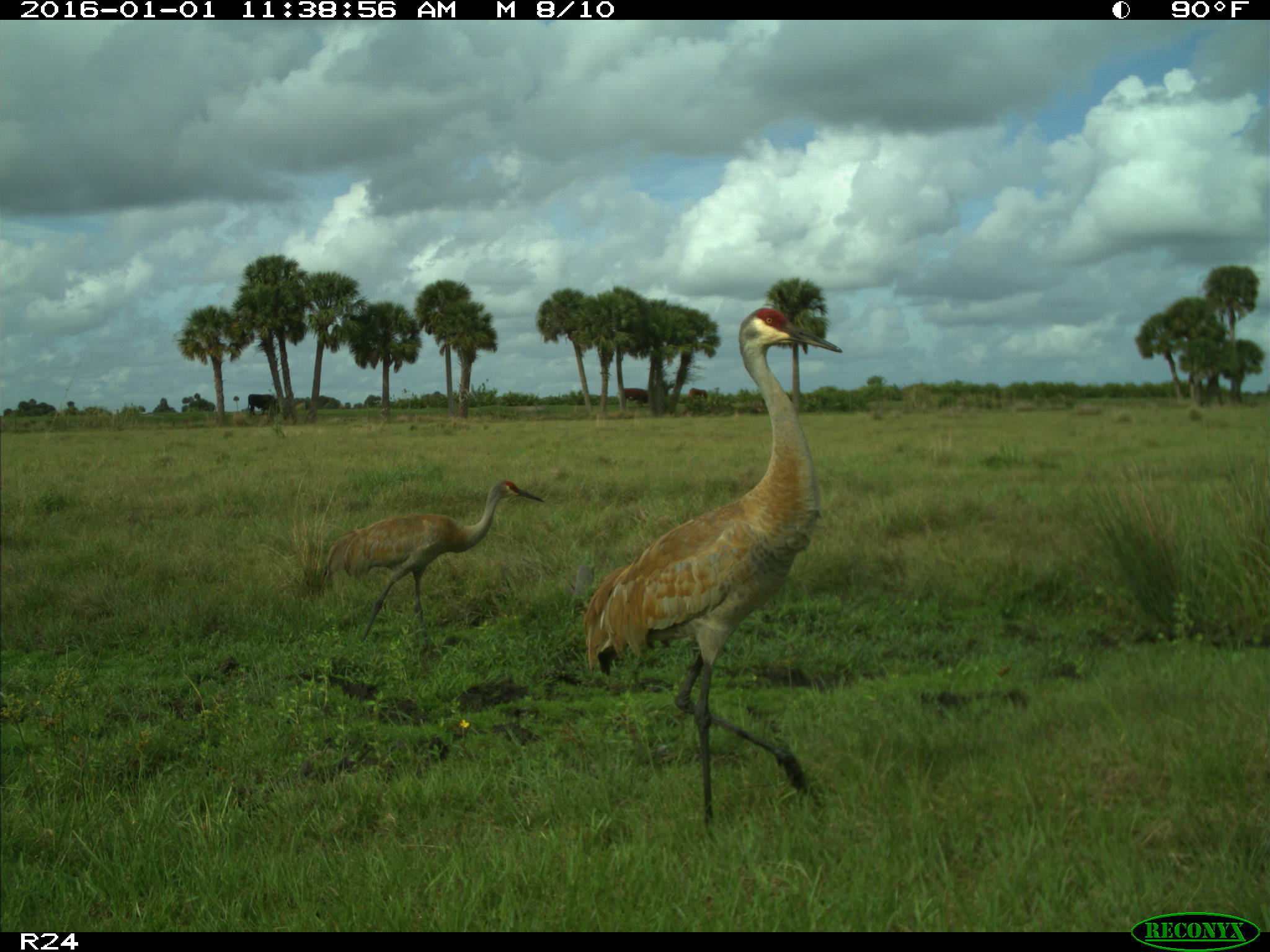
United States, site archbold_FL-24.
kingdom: Animalia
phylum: Chordata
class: Aves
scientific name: Aves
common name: birds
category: unidentified bird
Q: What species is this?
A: Unidentified bird (birds) (Aves).